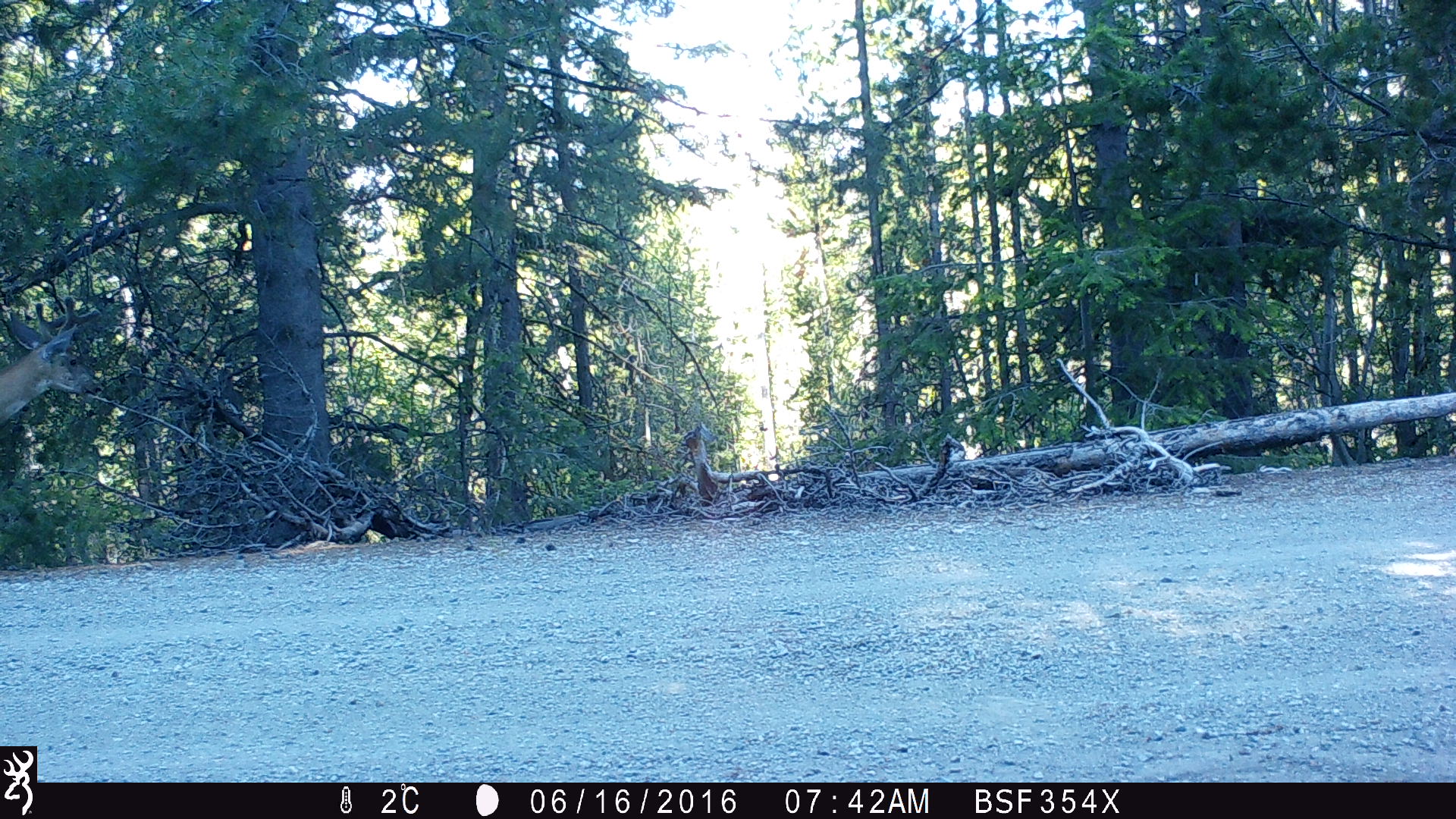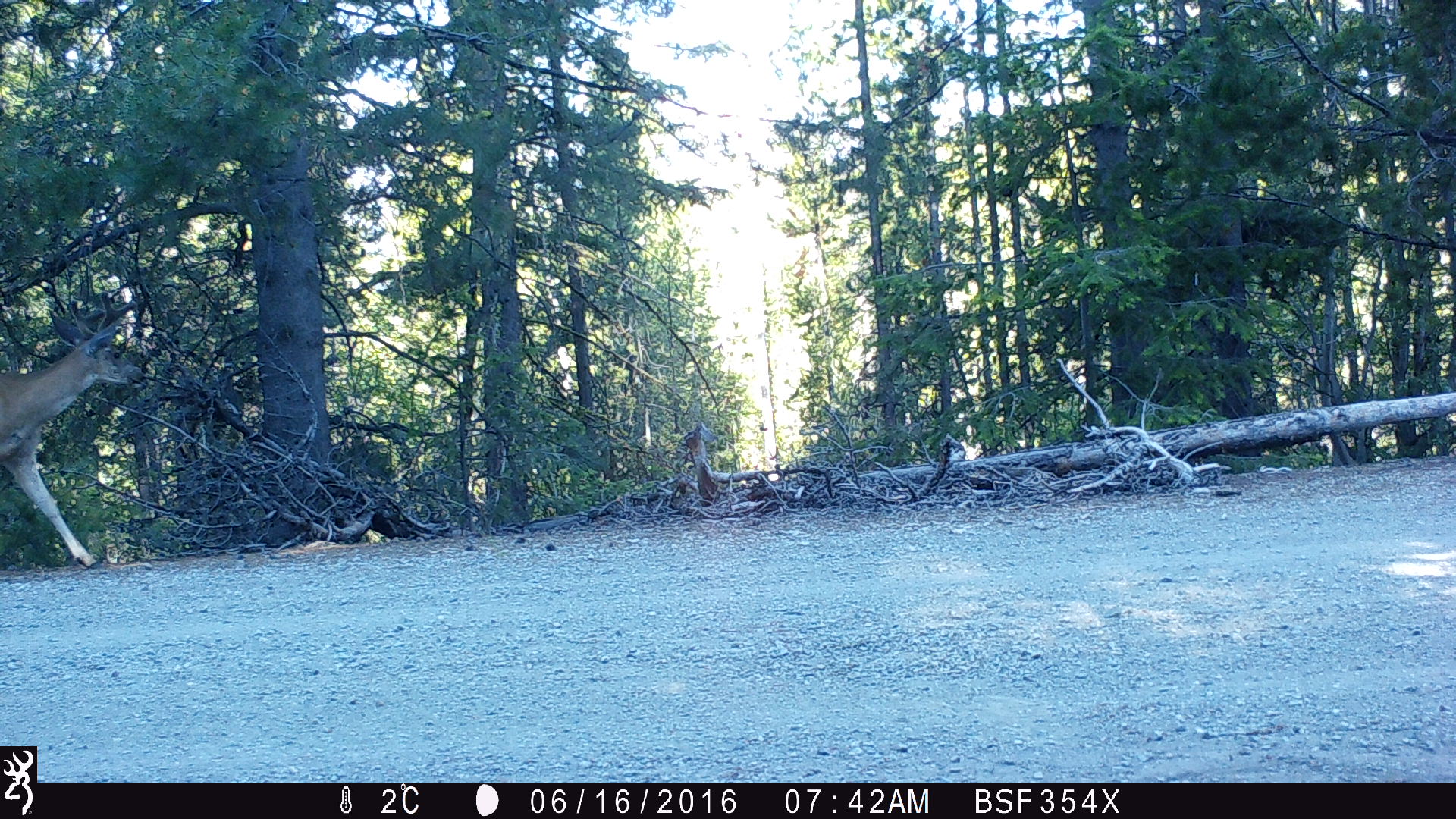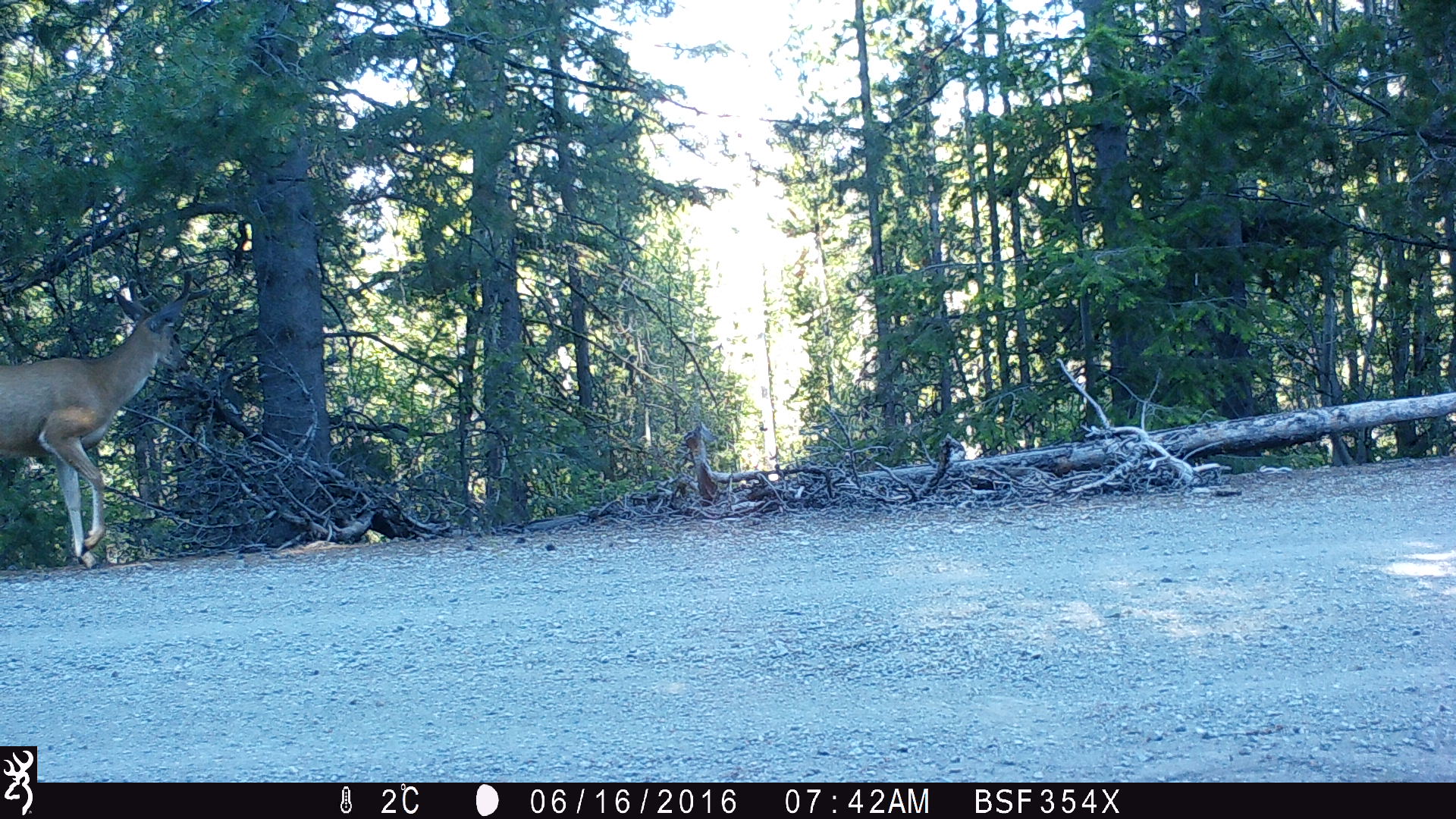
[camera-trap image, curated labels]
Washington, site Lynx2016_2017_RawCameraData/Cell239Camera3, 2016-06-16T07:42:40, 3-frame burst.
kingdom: Animalia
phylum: Chordata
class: Mammalia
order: Artiodactyla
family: Cervidae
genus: Odocoileus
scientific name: Odocoileus hemionus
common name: mule deer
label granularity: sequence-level